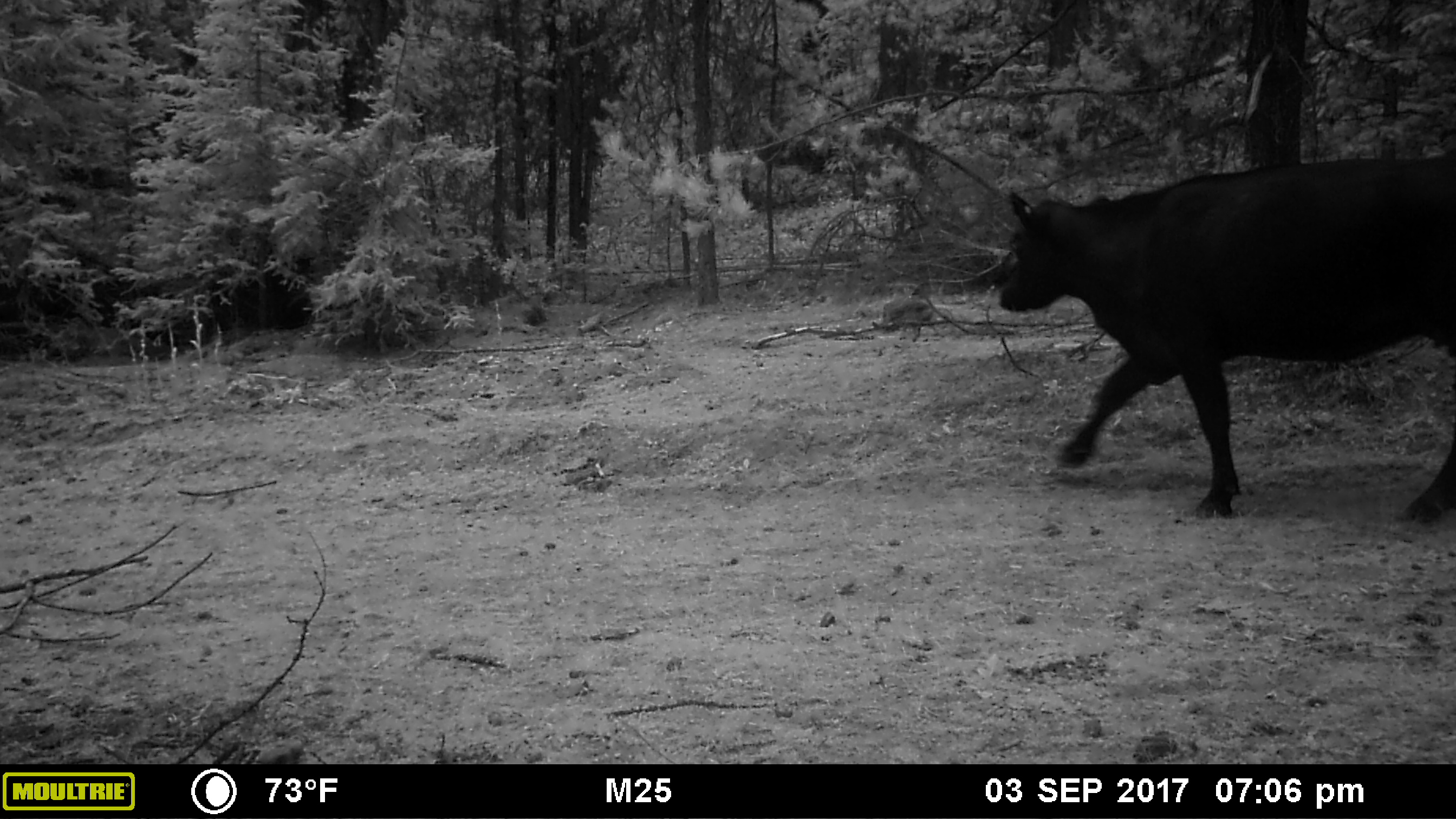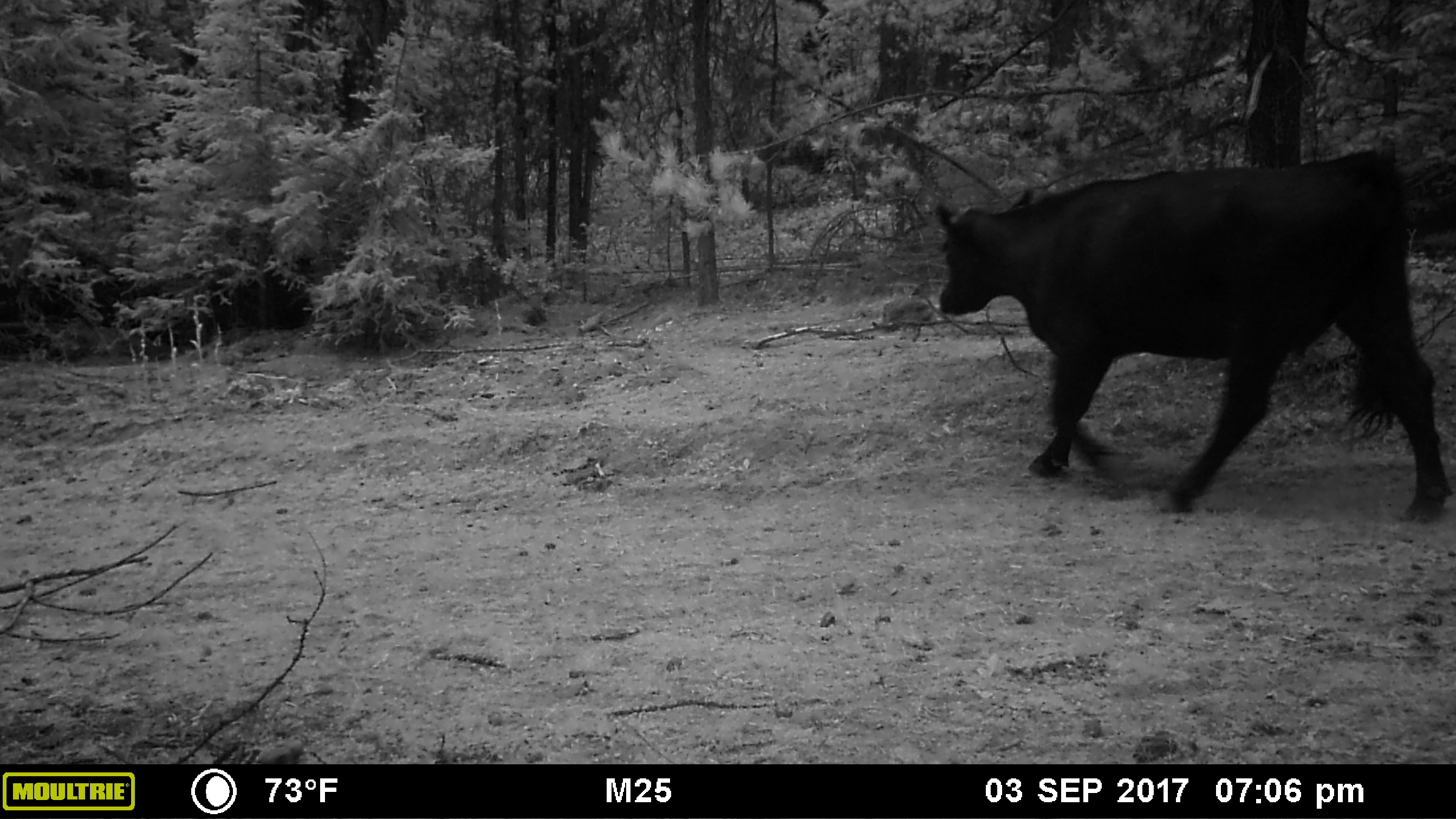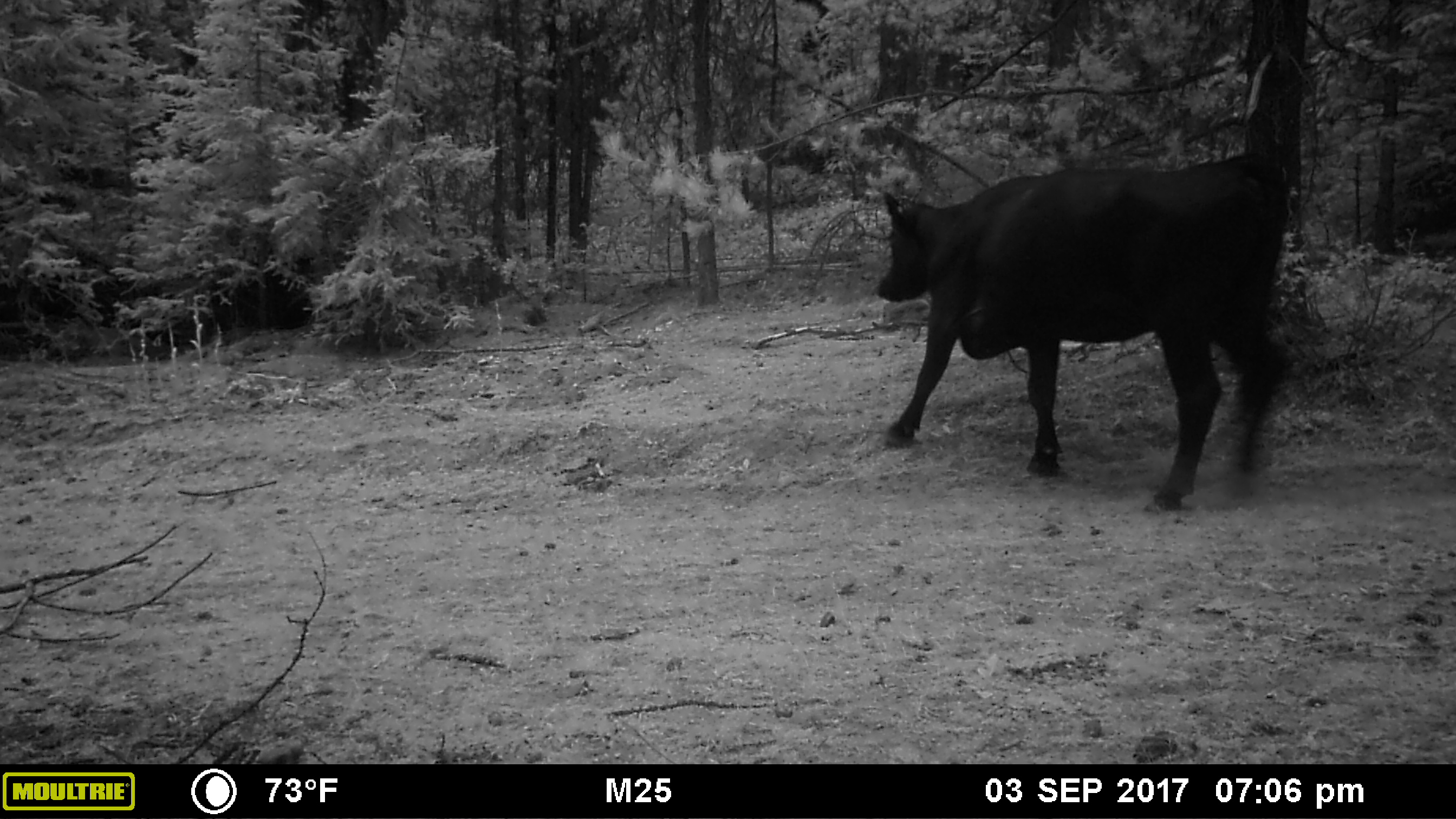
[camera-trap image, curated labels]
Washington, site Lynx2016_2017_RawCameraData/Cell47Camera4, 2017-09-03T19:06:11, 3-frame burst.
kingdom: Animalia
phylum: Chordata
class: Mammalia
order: Artiodactyla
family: Bovidae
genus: Bos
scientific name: Bos taurus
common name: domestic cattle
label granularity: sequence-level